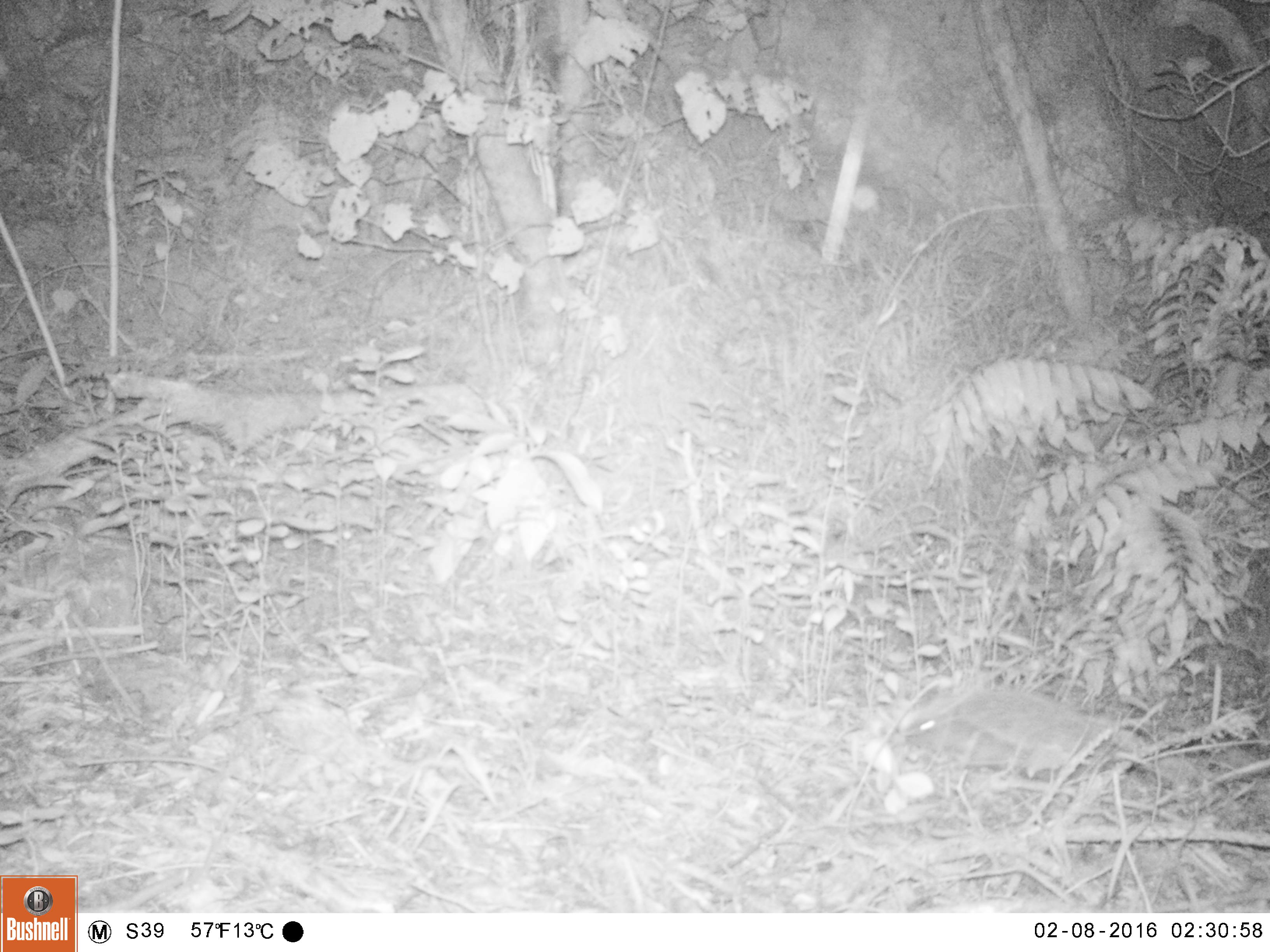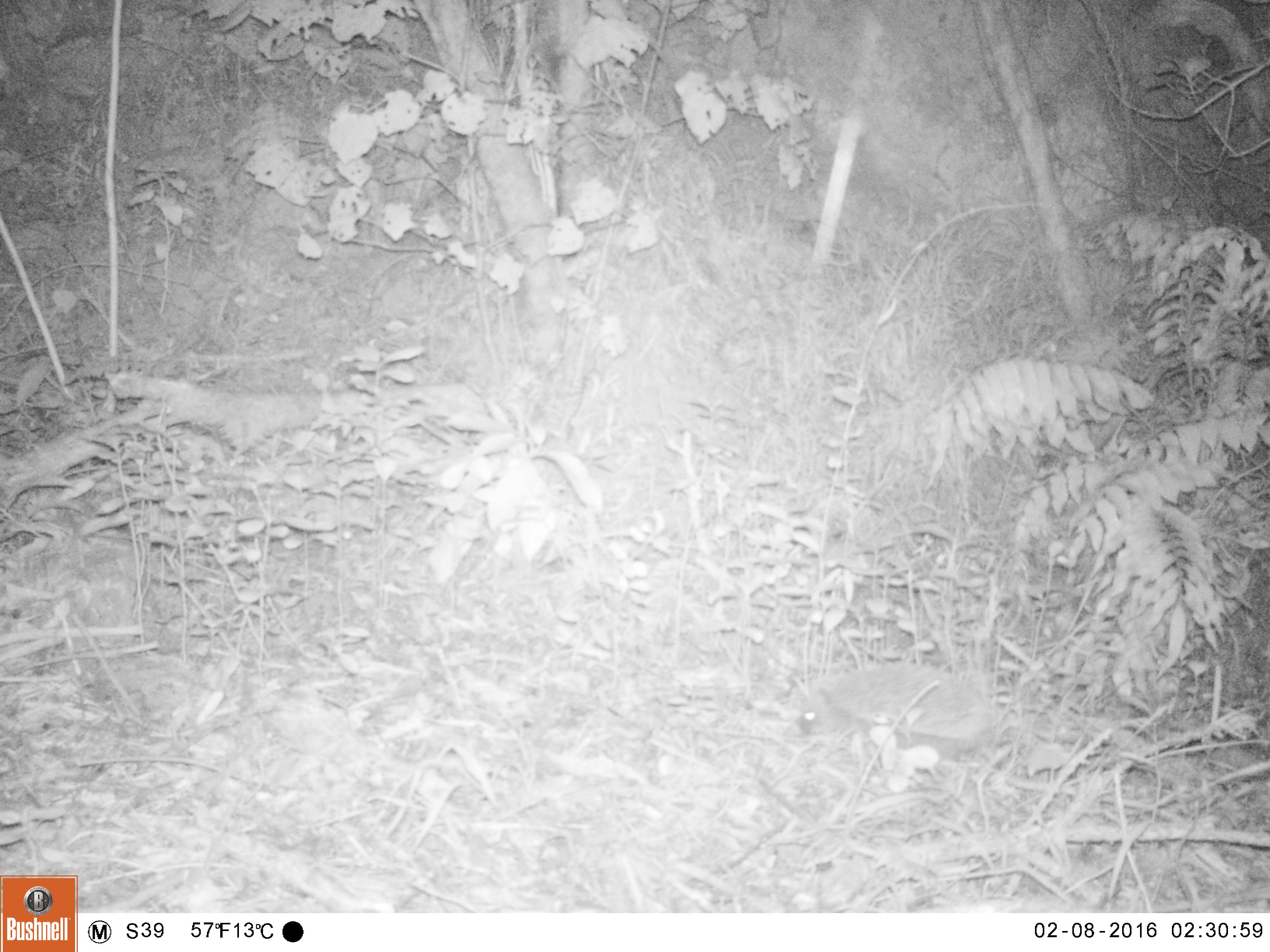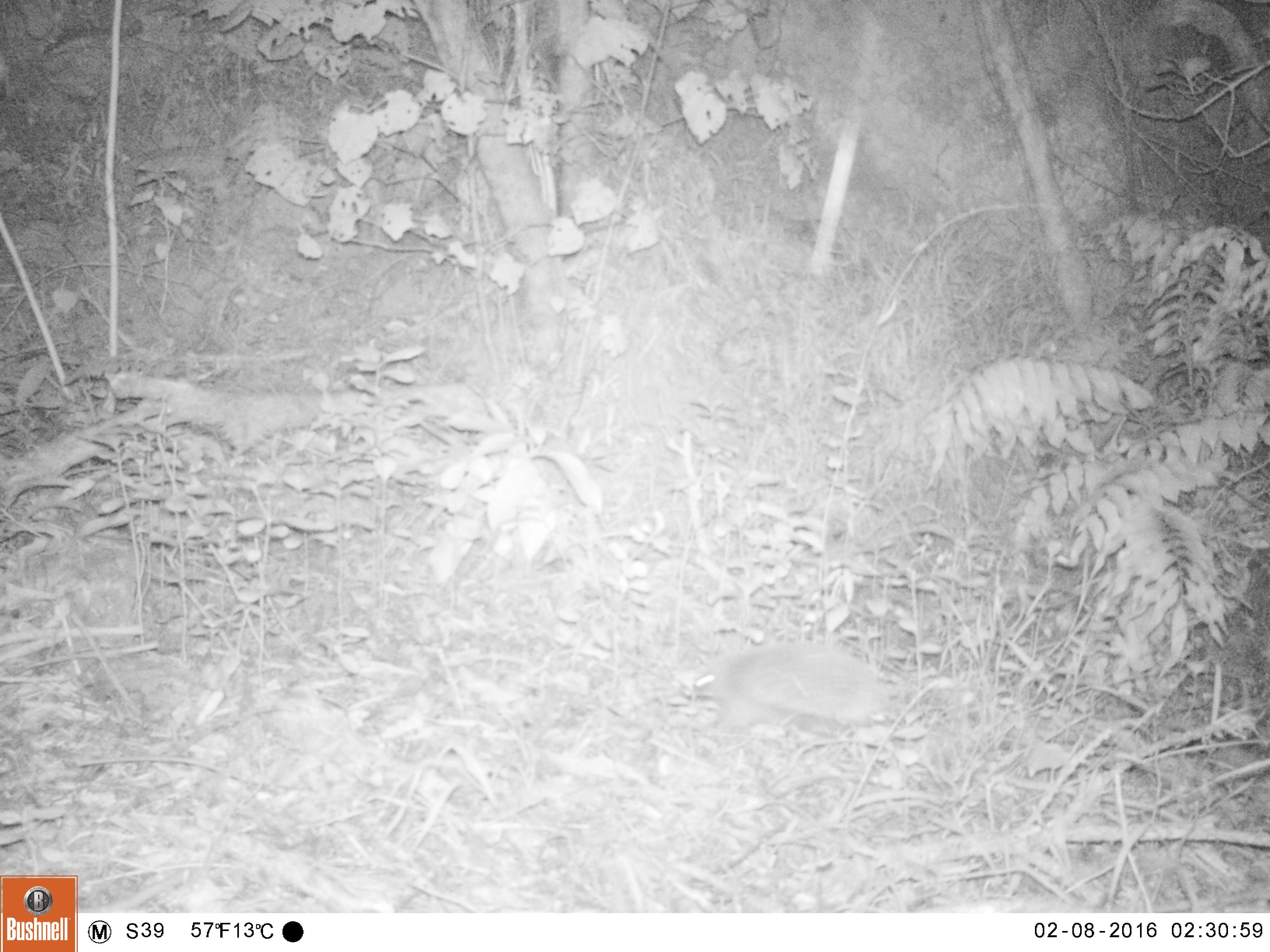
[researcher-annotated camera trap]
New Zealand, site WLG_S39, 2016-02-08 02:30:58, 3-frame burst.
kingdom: Animalia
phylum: Chordata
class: Mammalia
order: Eulipotyphla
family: Erinaceidae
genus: Erinaceus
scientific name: Erinaceus europaeus europaeus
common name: european hedgehog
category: hedgehog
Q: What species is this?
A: Hedgehog (european hedgehog) (Erinaceus europaeus europaeus).